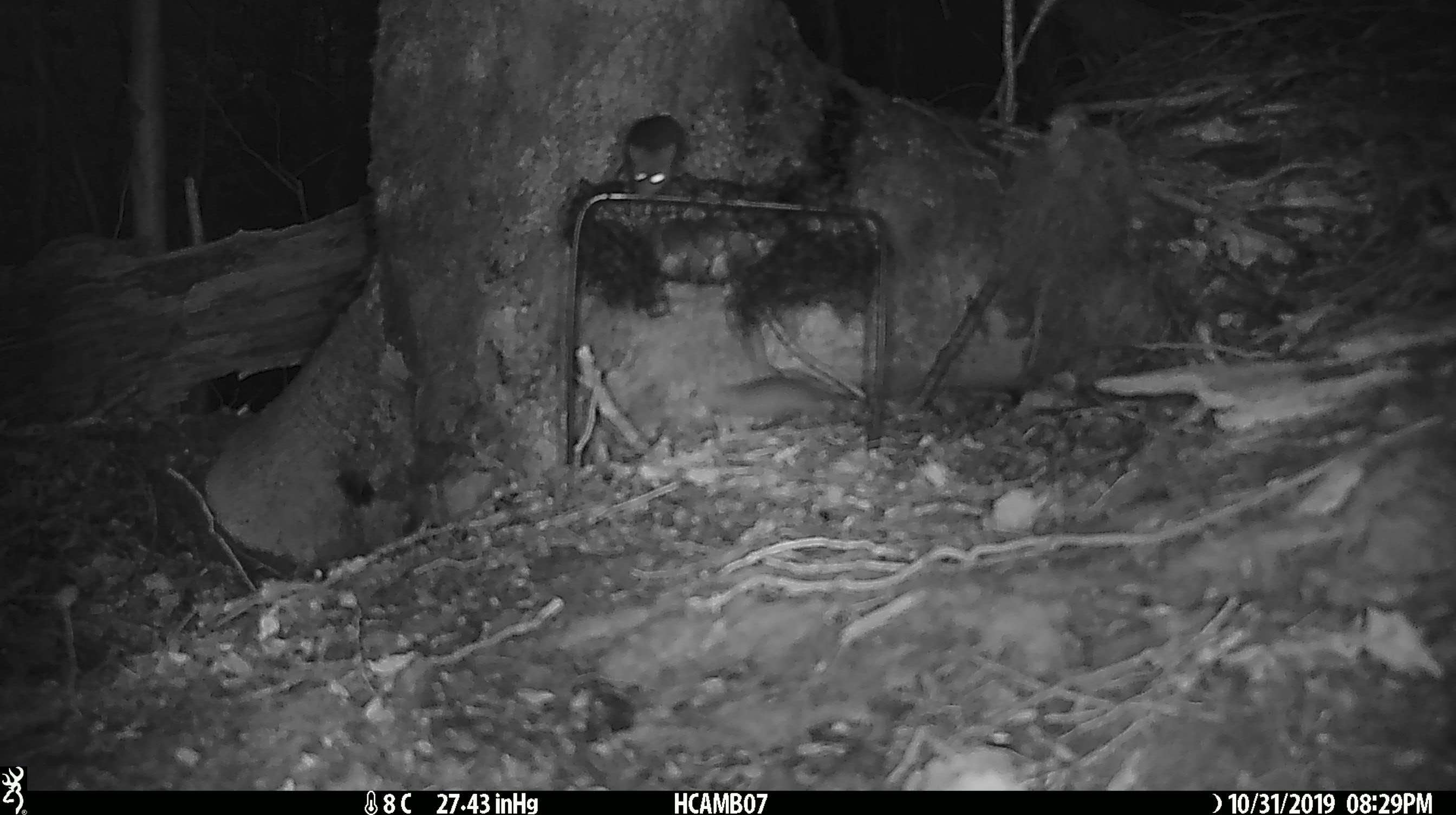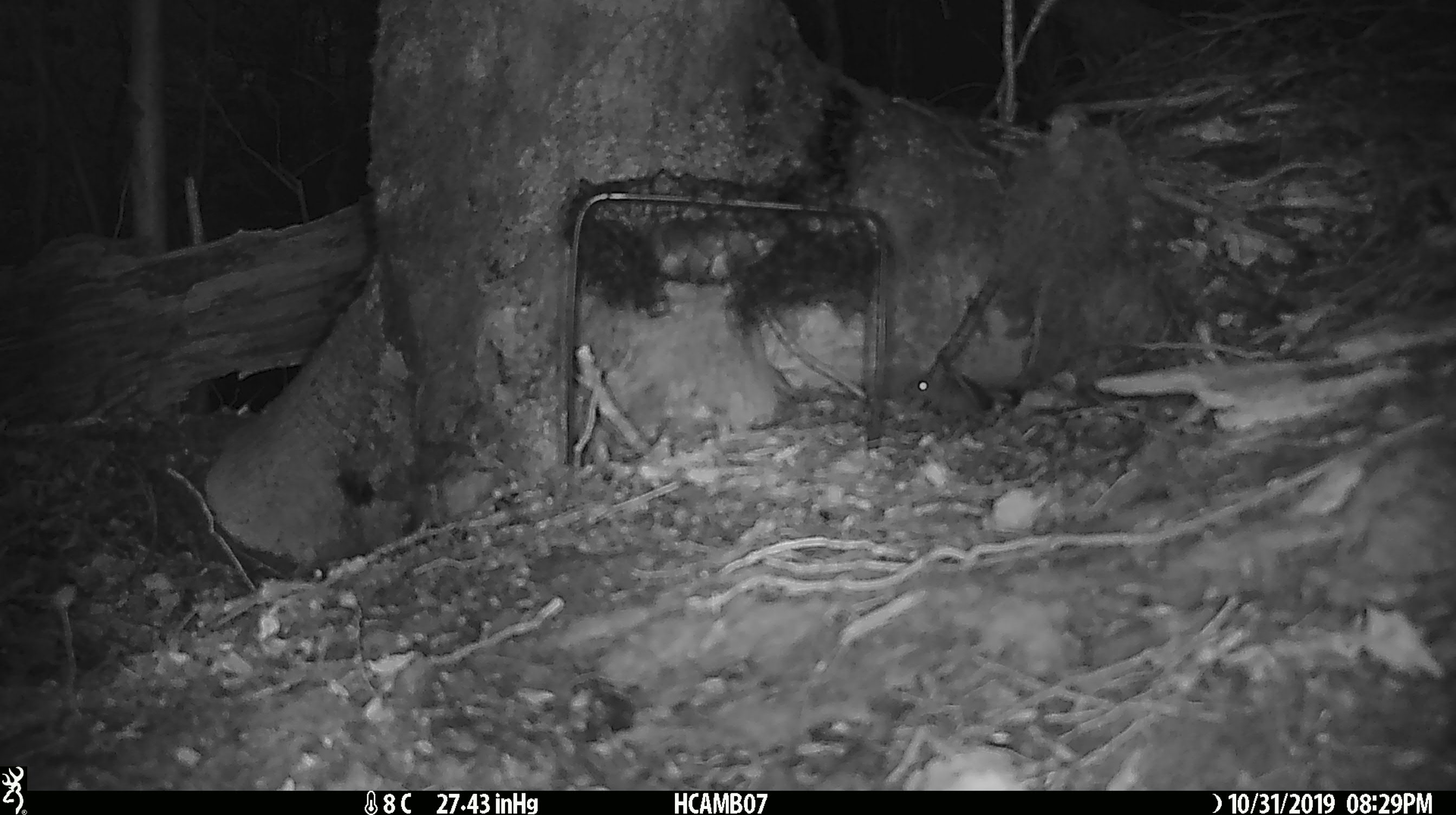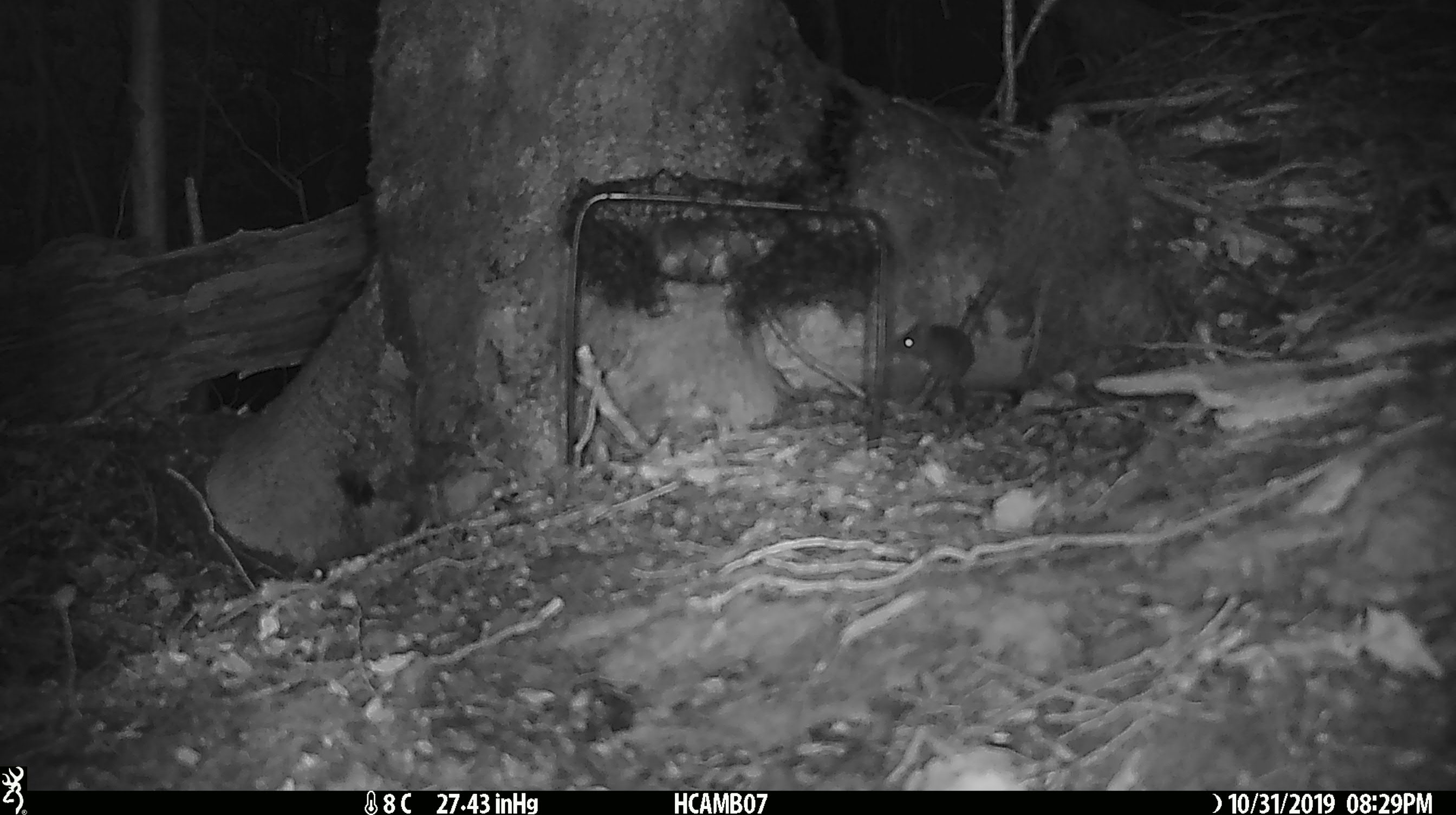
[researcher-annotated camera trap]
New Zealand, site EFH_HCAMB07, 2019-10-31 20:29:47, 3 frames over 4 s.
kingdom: Animalia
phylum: Chordata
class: Mammalia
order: Rodentia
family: Muridae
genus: Mus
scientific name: Mus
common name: mouse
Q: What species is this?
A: Mouse (Mus).